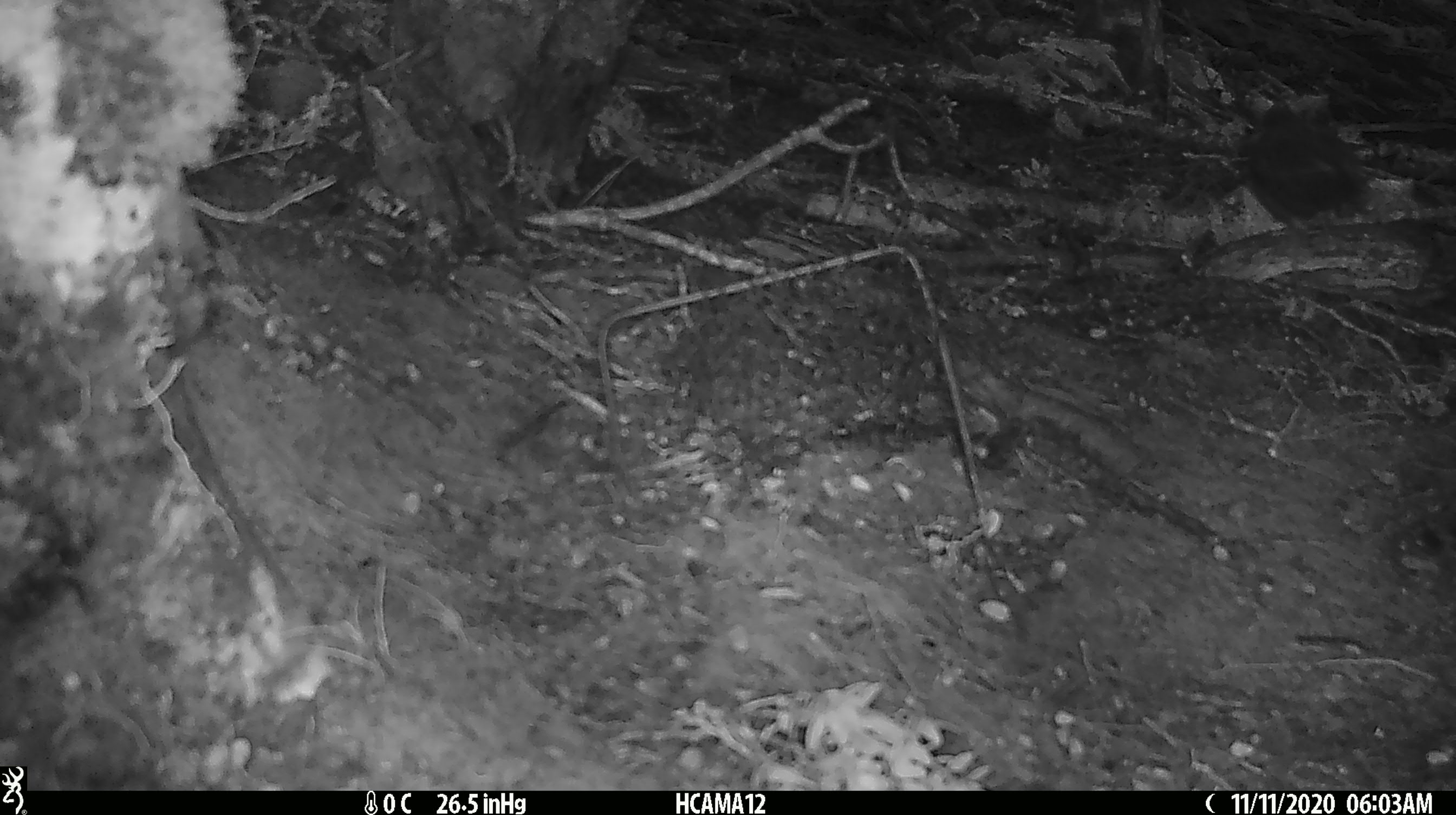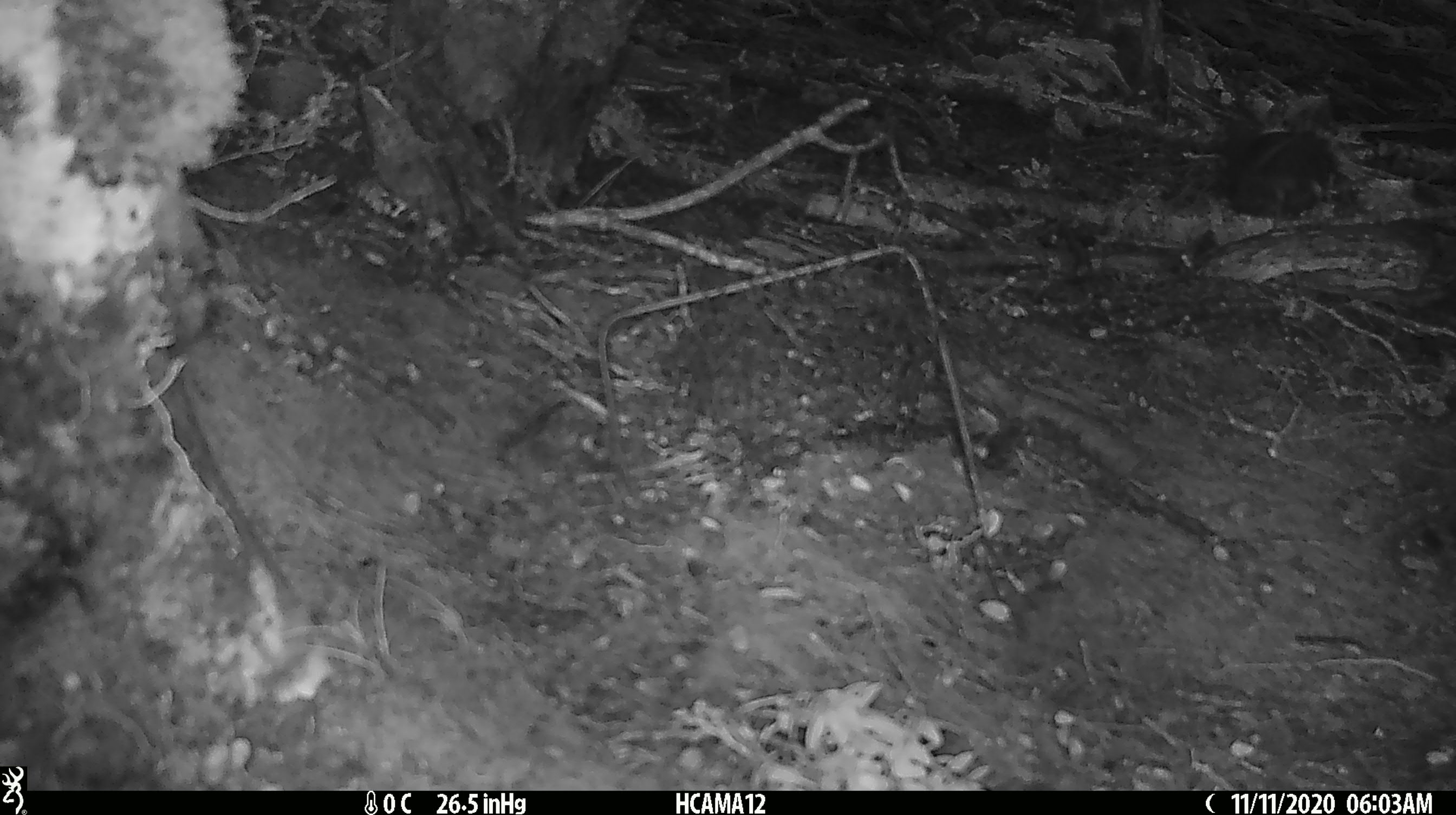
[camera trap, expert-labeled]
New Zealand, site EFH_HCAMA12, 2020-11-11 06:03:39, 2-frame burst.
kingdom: Animalia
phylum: Chordata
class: Aves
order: Passeriformes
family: Turdidae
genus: Turdus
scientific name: Turdus merula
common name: eurasian blackbird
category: blackbird